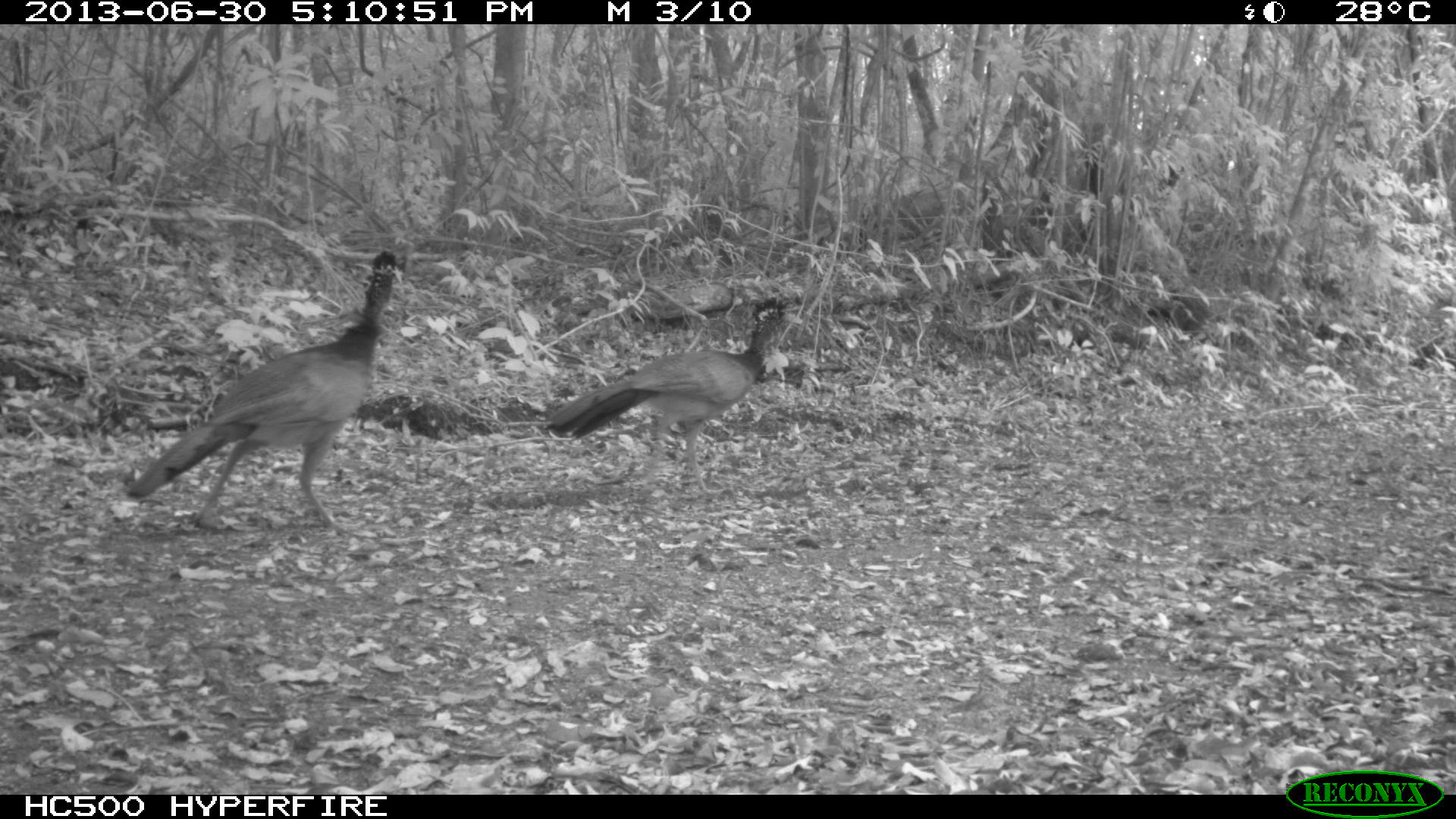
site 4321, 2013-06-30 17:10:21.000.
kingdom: Animalia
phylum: Chordata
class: Aves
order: Galliformes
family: Cracidae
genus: Crax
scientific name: Crax rubra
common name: great curassow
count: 4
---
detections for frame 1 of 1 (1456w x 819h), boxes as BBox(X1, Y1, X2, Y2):
crax rubra: BBox(123, 249, 407, 531); BBox(540, 293, 803, 497)